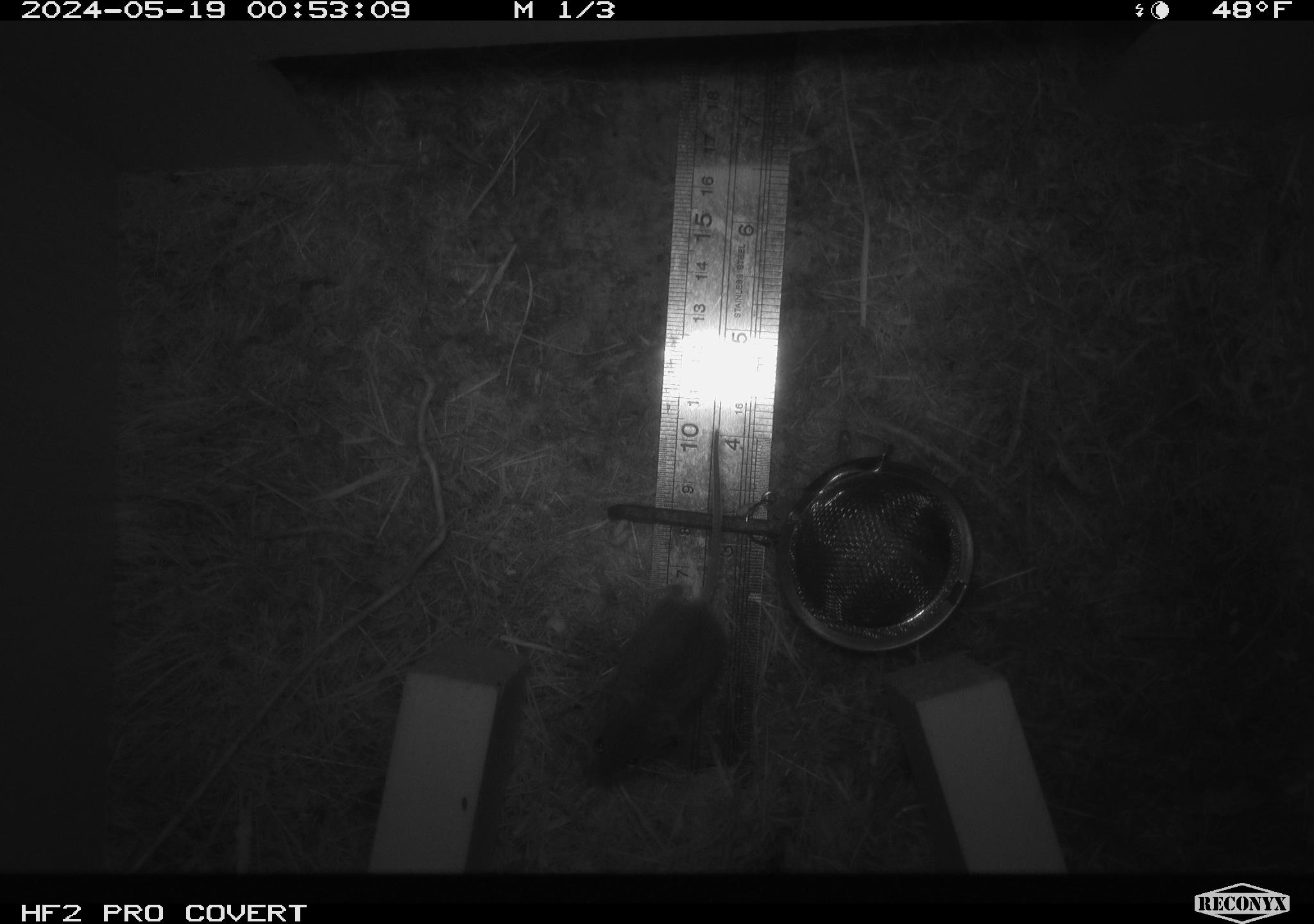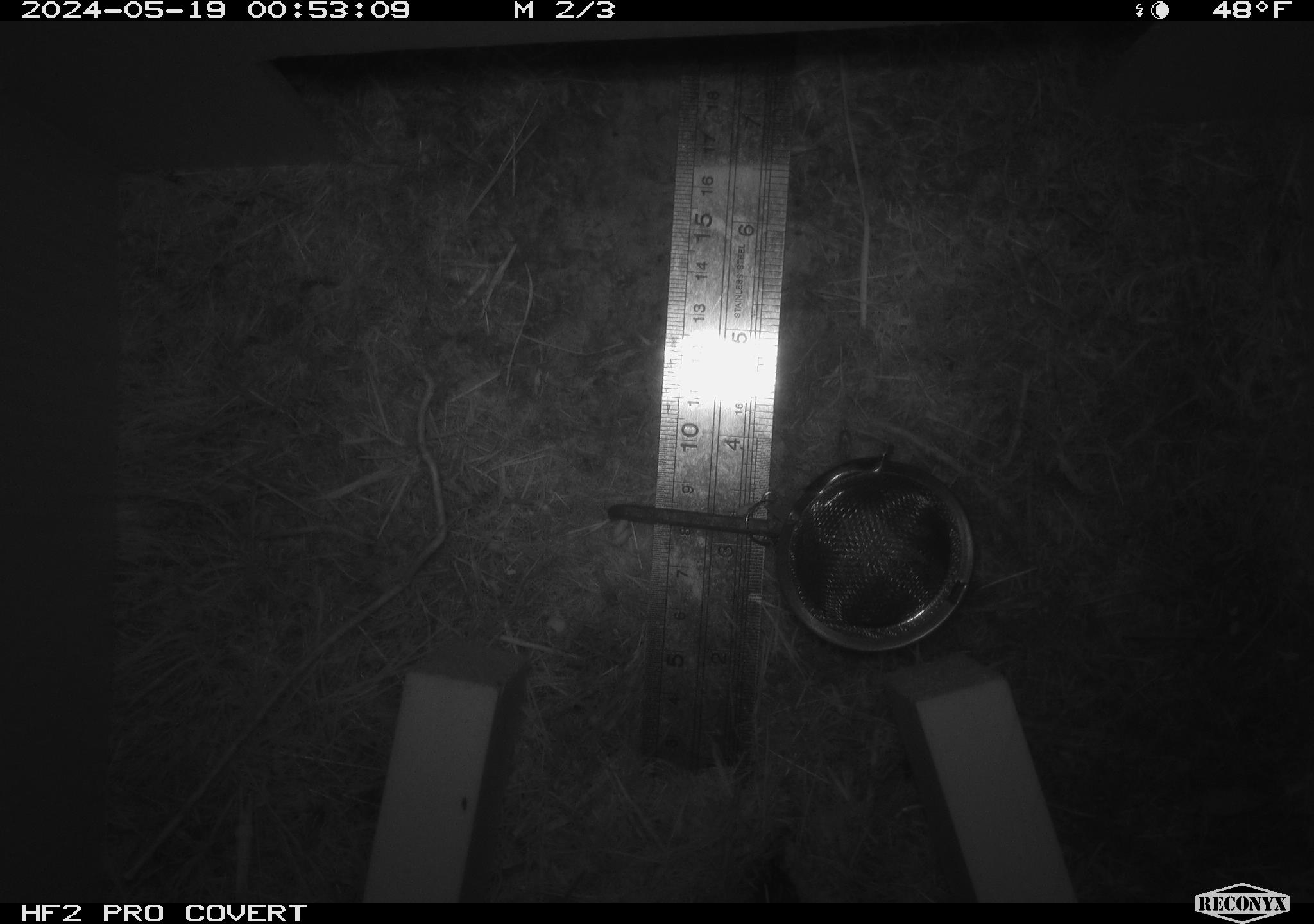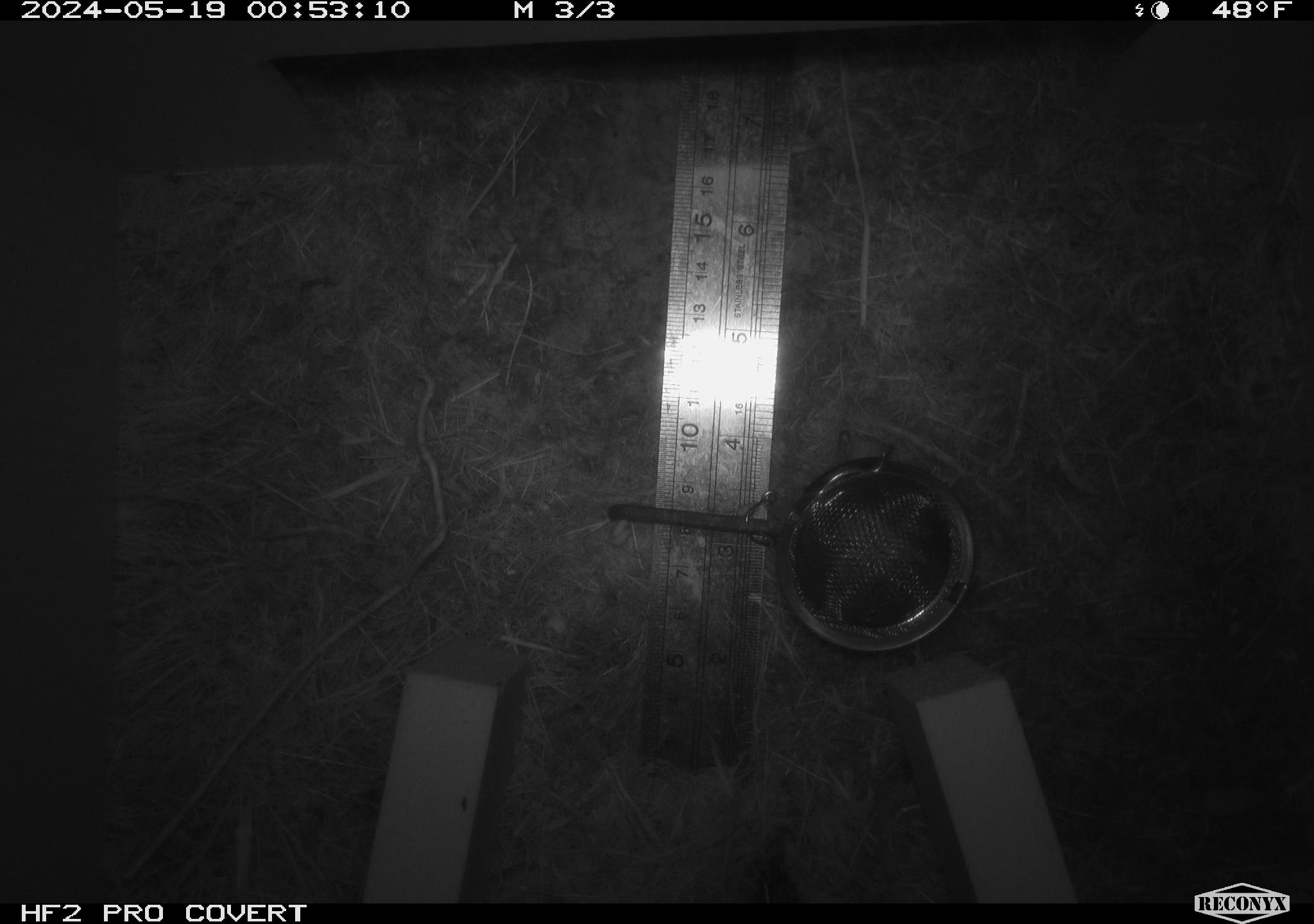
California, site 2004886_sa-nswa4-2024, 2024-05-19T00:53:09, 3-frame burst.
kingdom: Animalia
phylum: Chordata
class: Mammalia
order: Rodentia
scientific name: Rodentia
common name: rodent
Rodent (Rodentia).